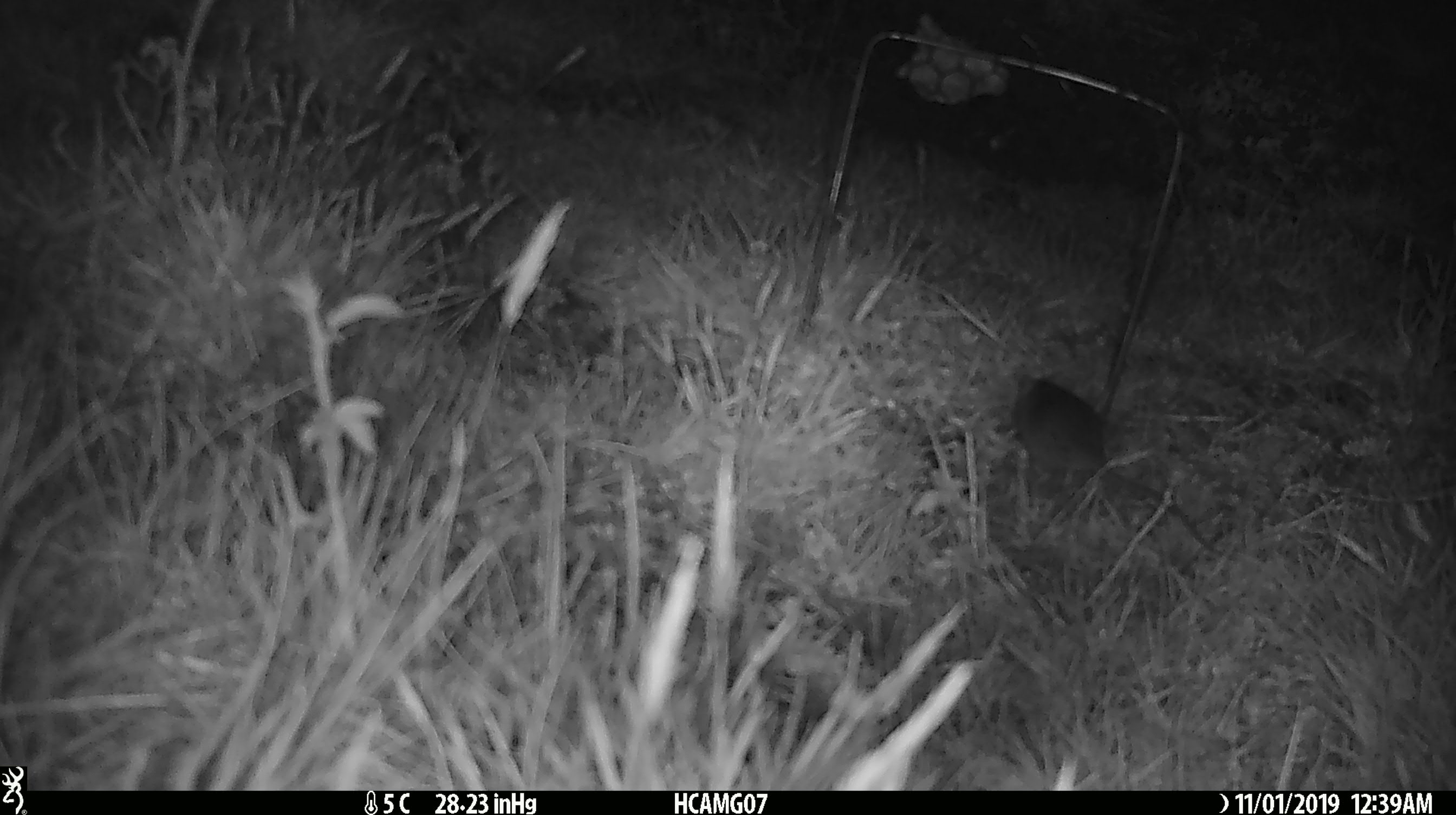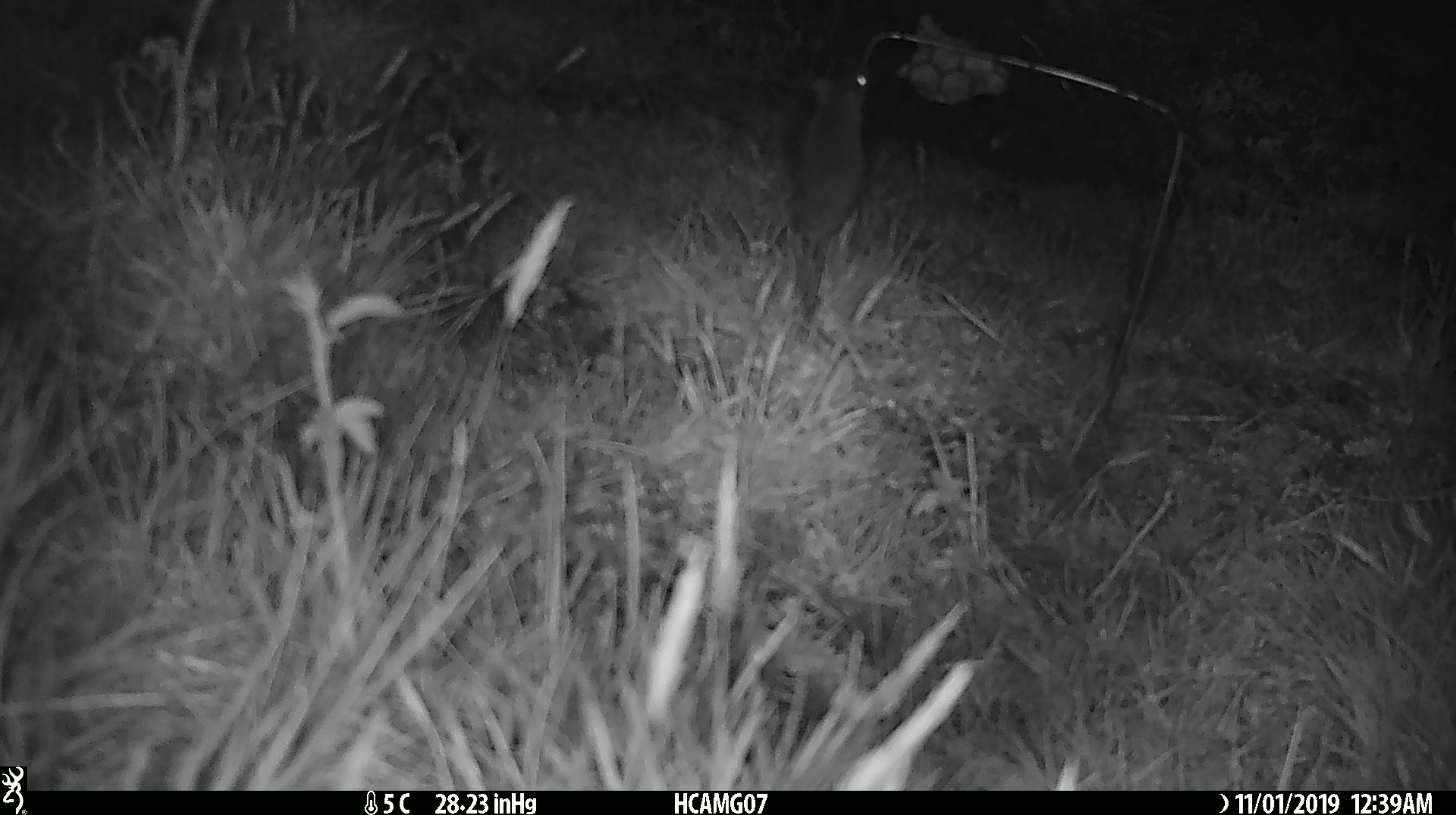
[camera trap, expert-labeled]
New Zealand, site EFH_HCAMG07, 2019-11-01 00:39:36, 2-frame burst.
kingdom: Animalia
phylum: Chordata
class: Mammalia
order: Rodentia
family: Muridae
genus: Mus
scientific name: Mus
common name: mouse